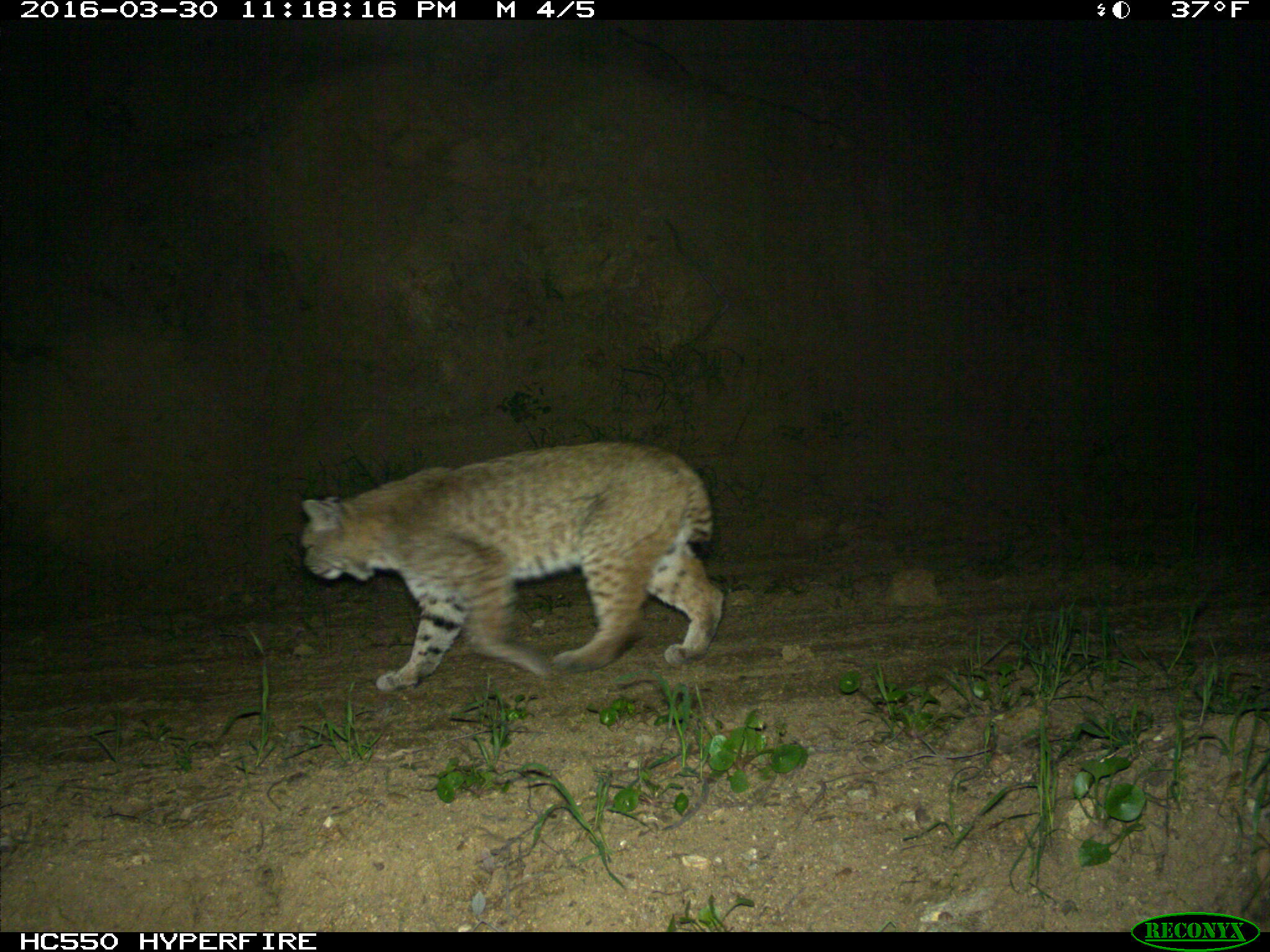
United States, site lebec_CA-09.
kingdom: Animalia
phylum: Chordata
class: Mammalia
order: Carnivora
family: Felidae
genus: Lynx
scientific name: Lynx rufus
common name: bobcat